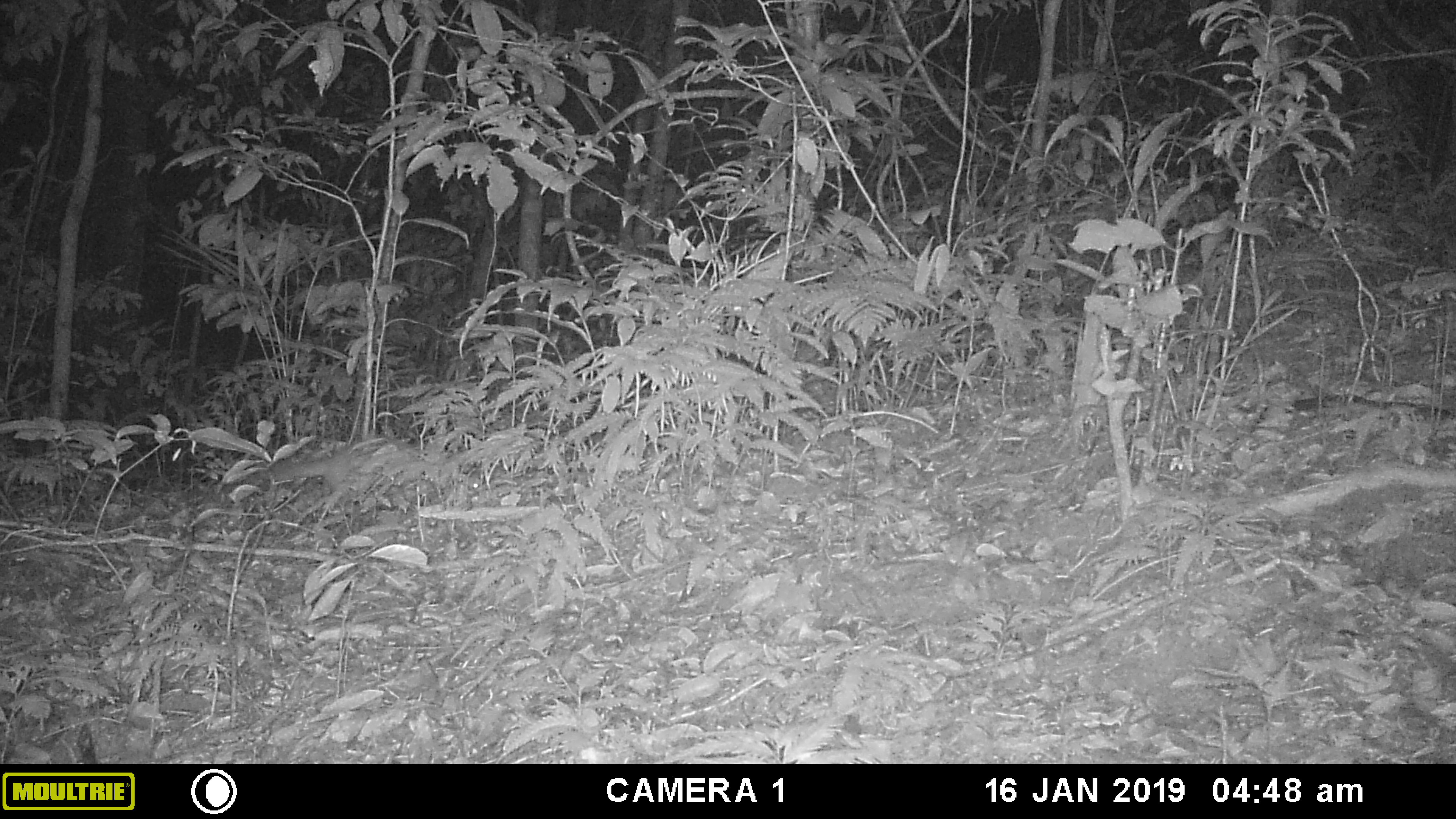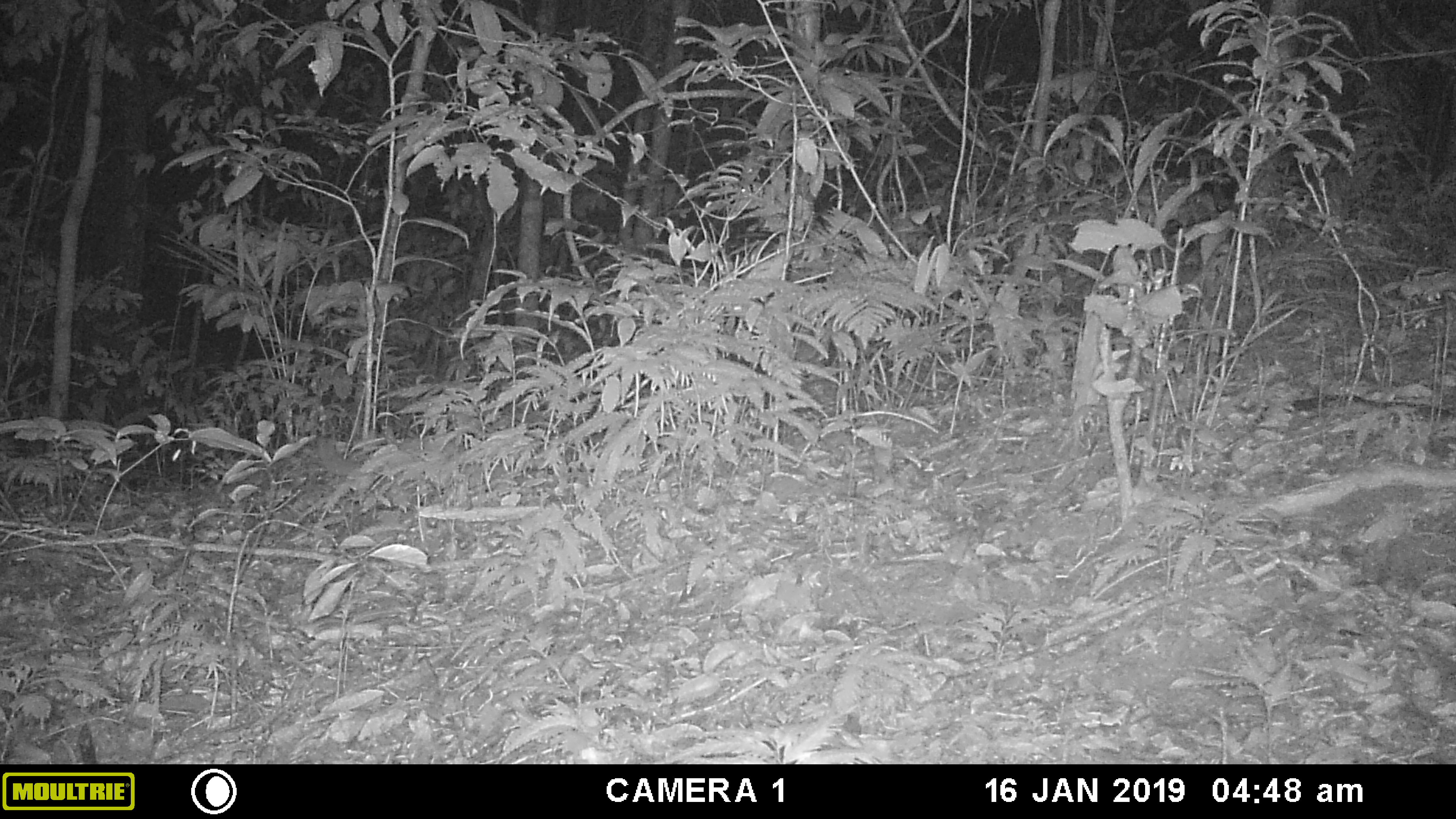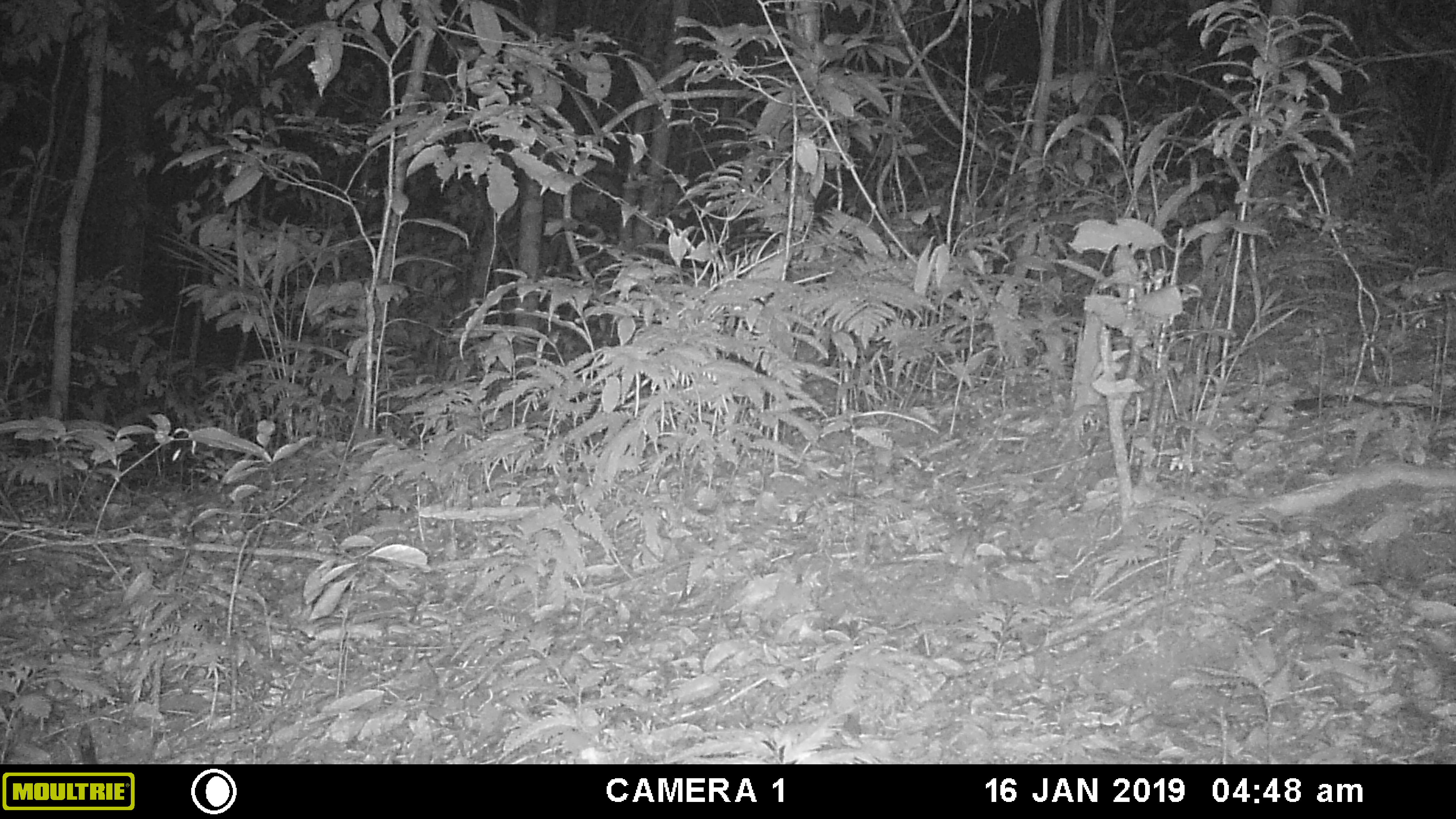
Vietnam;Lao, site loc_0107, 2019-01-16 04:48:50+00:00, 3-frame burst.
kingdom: Animalia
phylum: Chordata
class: Mammalia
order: Carnivora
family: Mustelidae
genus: Melogale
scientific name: Melogale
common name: ferret badger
Ferret badger (Melogale). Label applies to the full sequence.